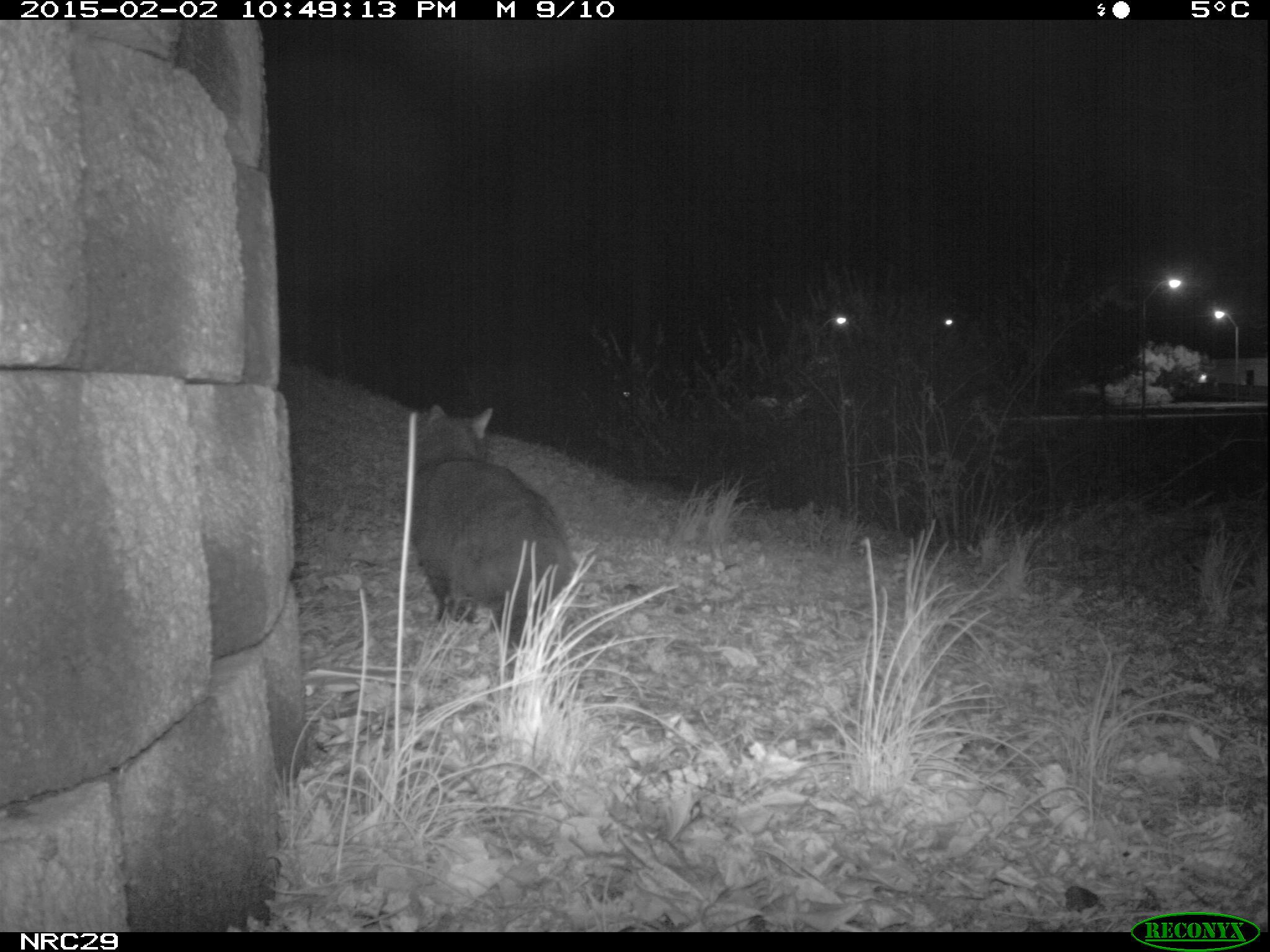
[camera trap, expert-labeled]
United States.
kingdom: Animalia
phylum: Chordata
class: Mammalia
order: Carnivora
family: Felidae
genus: Felis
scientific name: Felis catus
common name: domestic cat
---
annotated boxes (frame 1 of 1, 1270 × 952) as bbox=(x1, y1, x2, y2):
Domestic Cat: bbox=(397, 390, 576, 642)